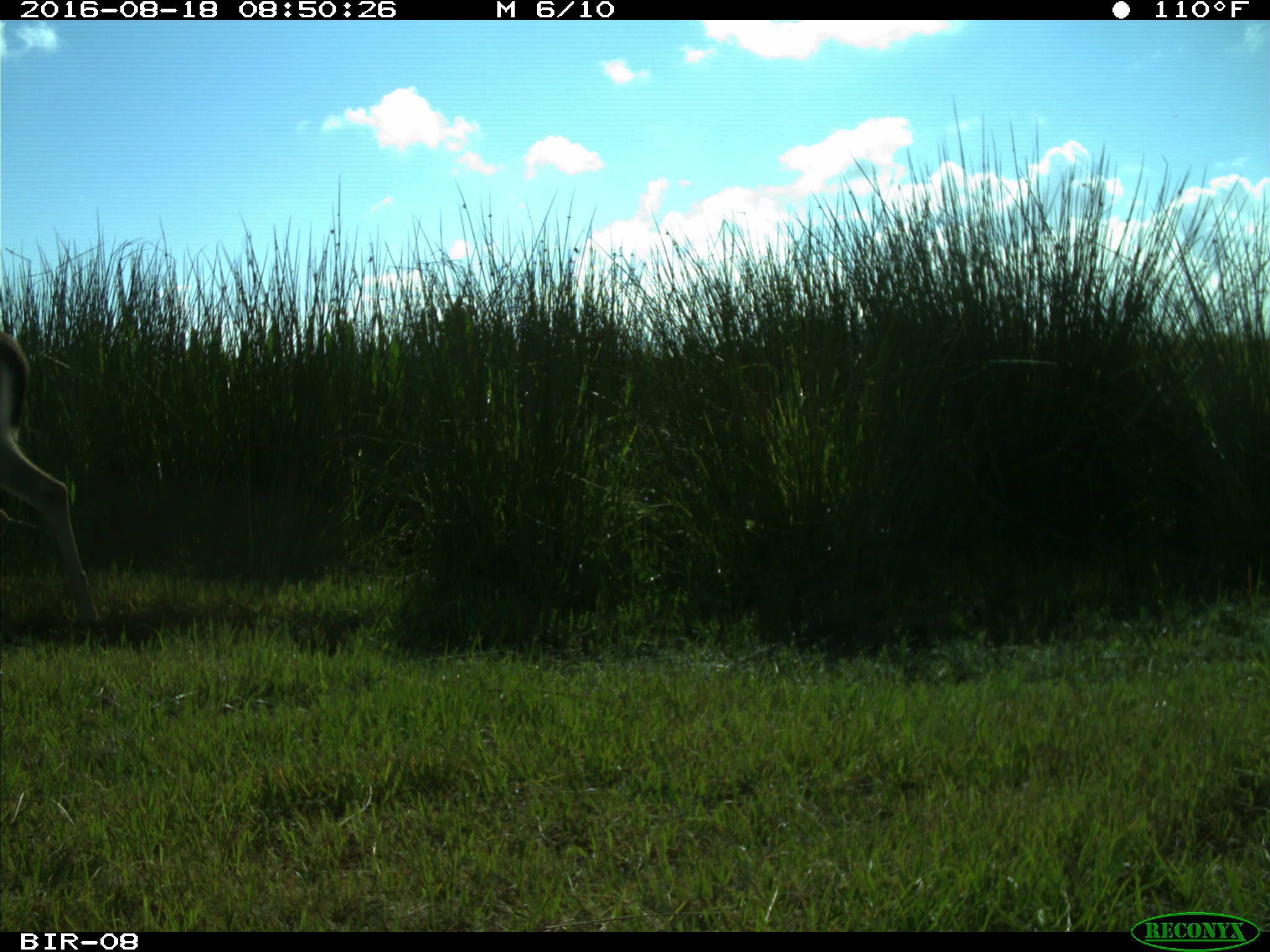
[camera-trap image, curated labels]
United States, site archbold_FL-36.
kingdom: Animalia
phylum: Chordata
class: Mammalia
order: Artiodactyla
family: Cervidae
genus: Odocoileus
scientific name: Odocoileus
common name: deer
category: unidentified deer